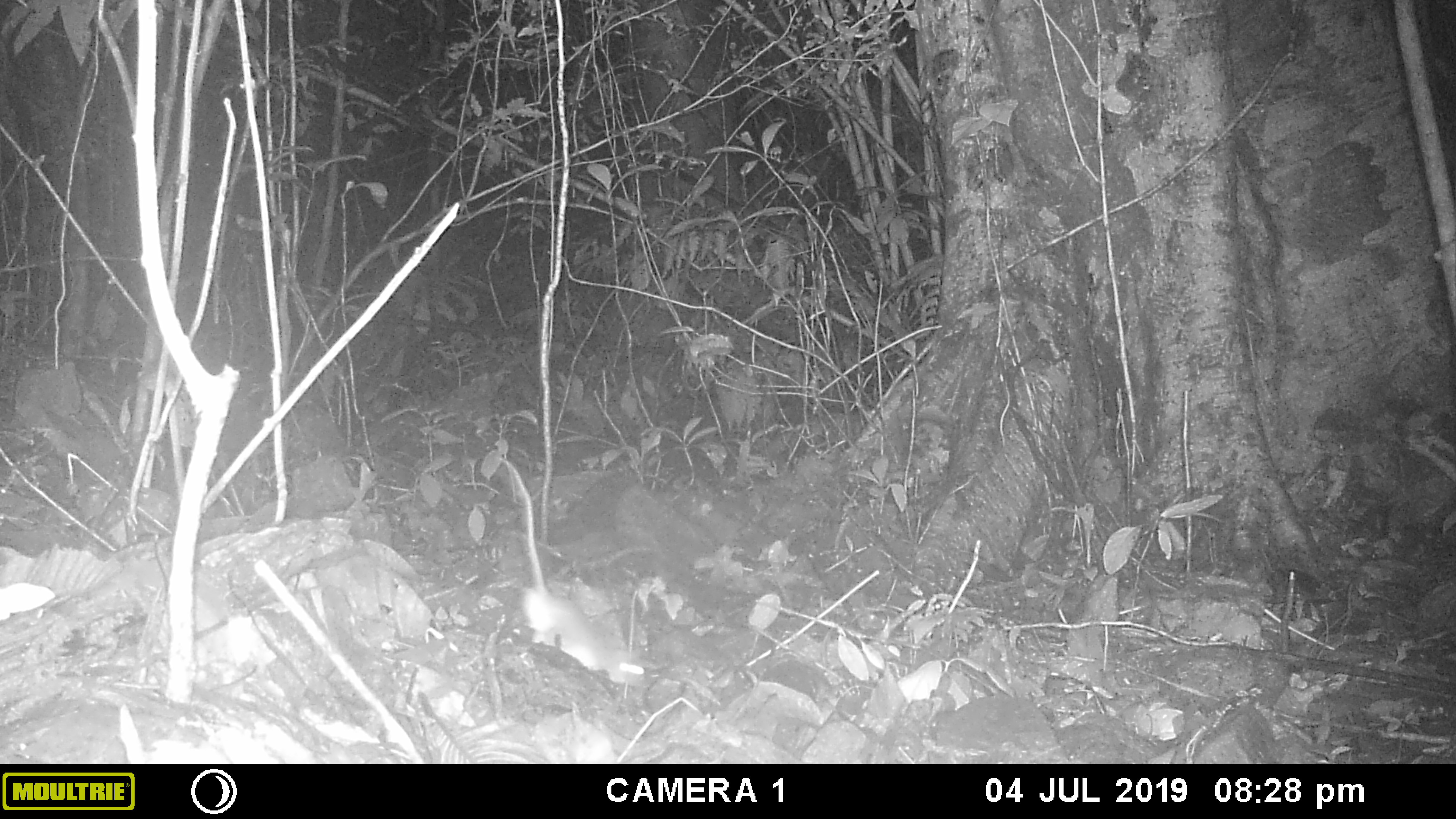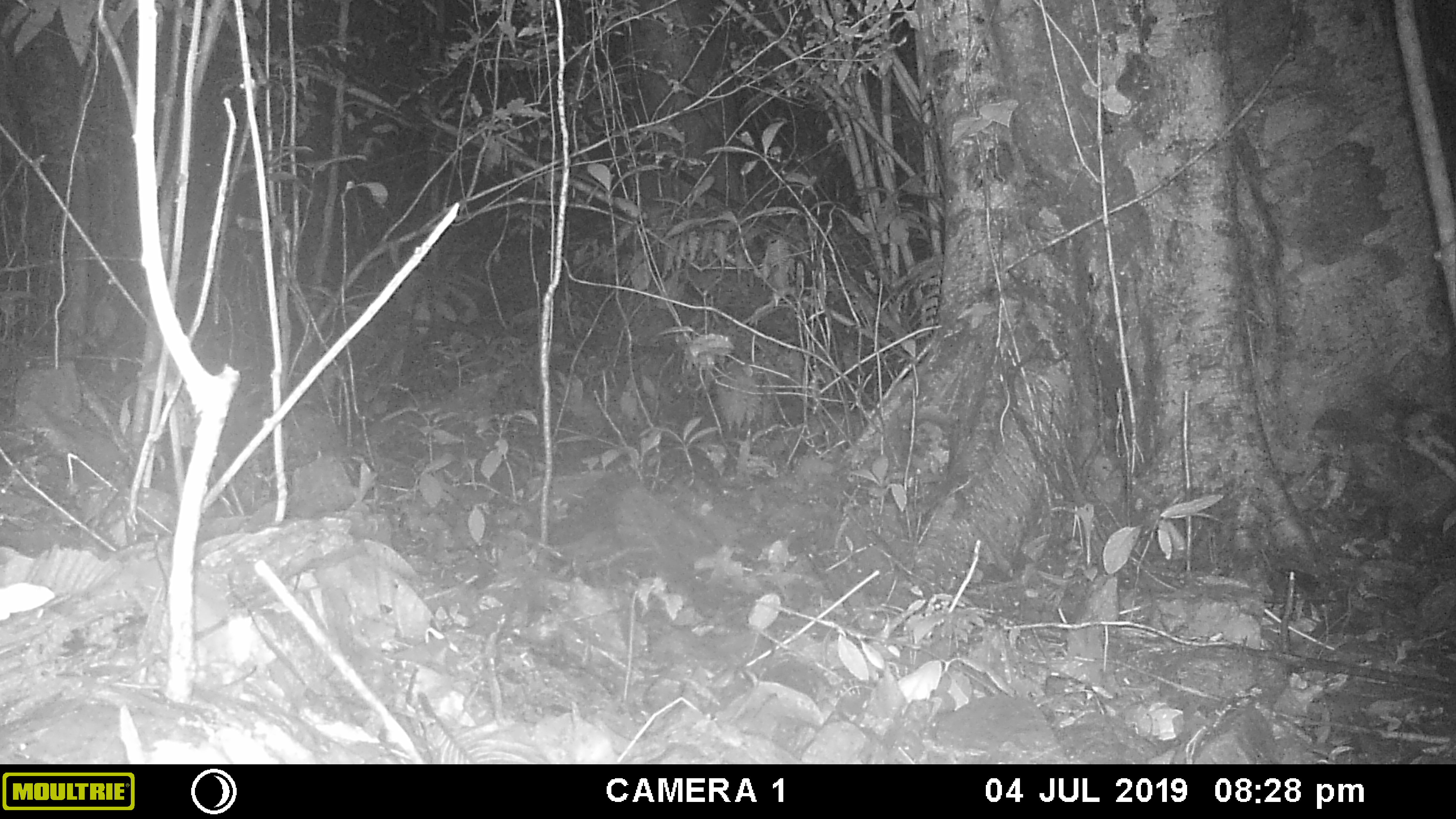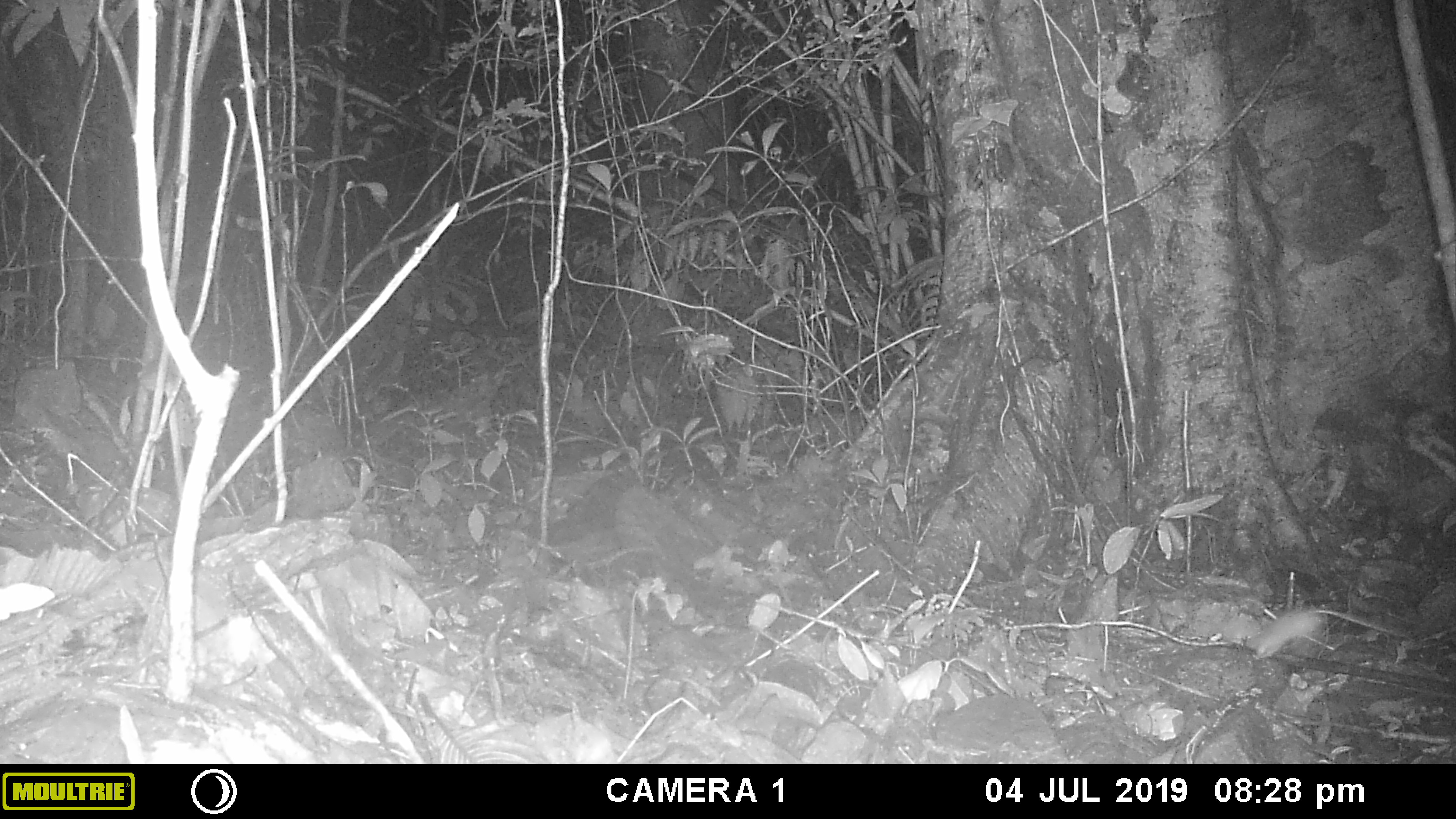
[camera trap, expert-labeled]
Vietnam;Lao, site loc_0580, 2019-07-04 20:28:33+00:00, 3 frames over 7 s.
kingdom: Animalia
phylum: Chordata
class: Mammalia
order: Rodentia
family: Muridae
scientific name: Muridae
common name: old-world mice and rats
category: unidentified murid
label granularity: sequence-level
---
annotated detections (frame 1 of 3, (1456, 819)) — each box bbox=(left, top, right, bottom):
unidentified murid: bbox=(497, 456, 656, 686)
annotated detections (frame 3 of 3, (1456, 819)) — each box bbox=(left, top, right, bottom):
unidentified murid: bbox=(1246, 606, 1410, 659)